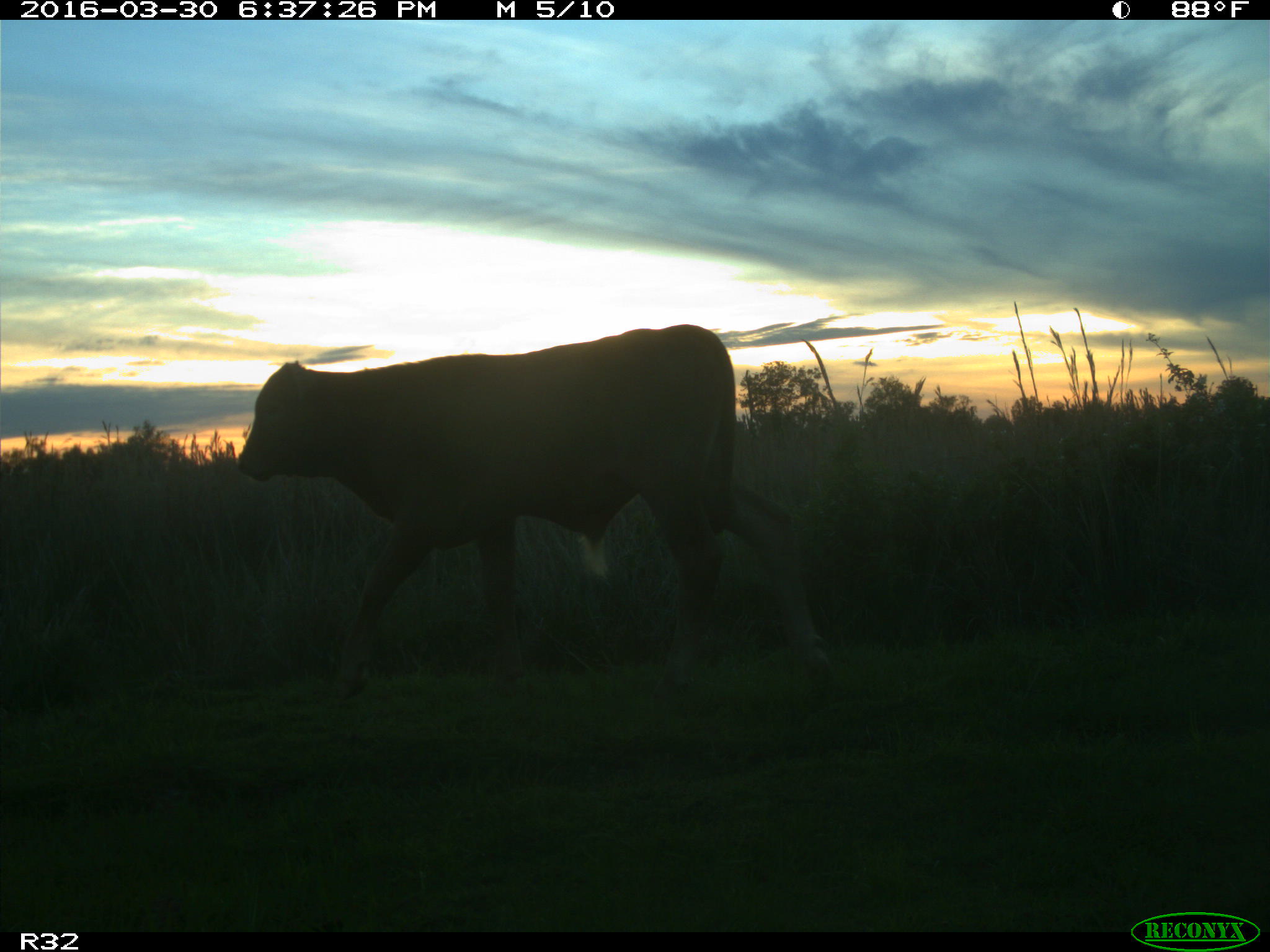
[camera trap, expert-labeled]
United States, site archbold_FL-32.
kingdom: Animalia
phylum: Chordata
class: Mammalia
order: Artiodactyla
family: Bovidae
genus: Bos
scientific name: Bos taurus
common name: domestic cow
Bos taurus (domestic cow).